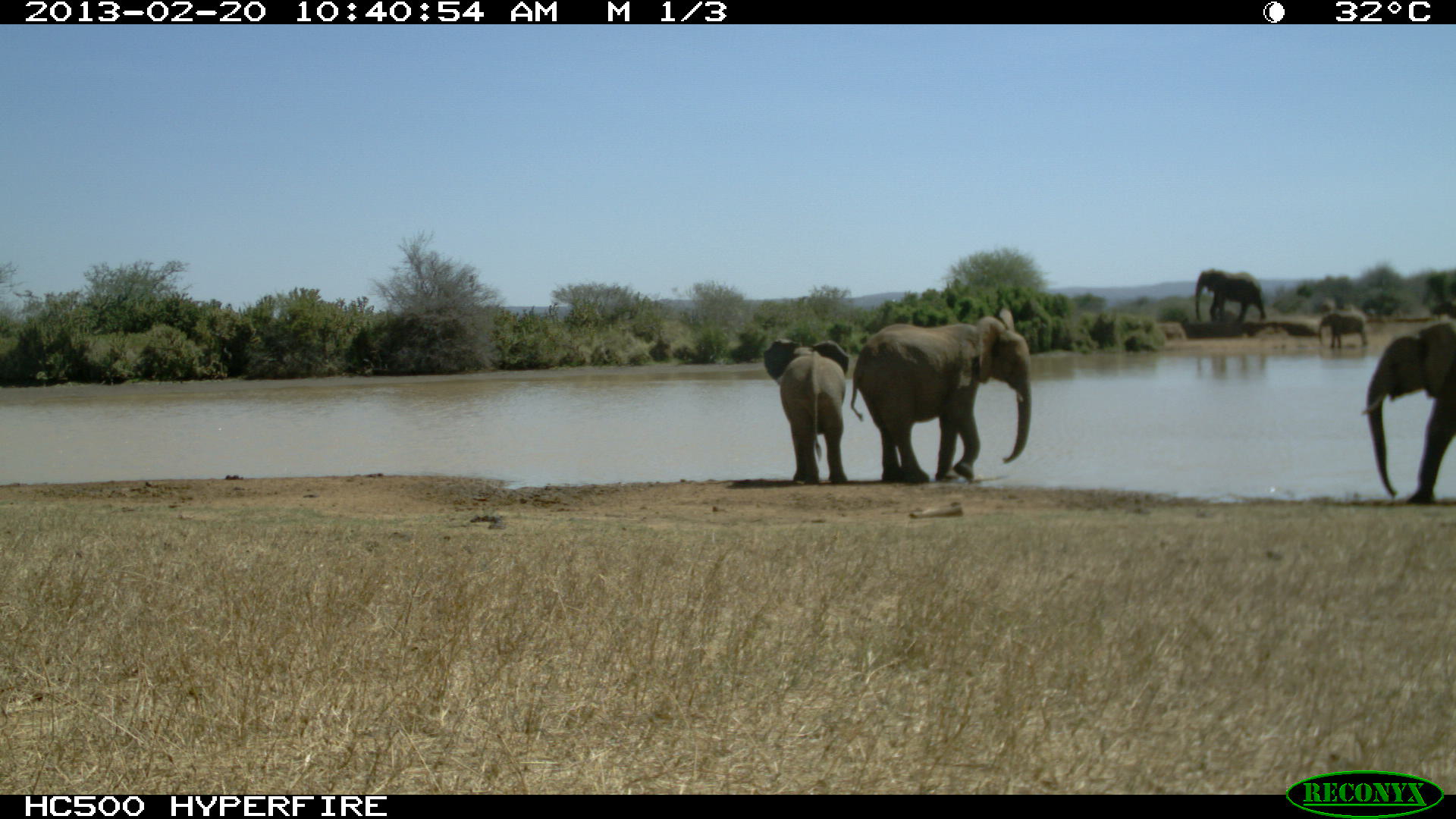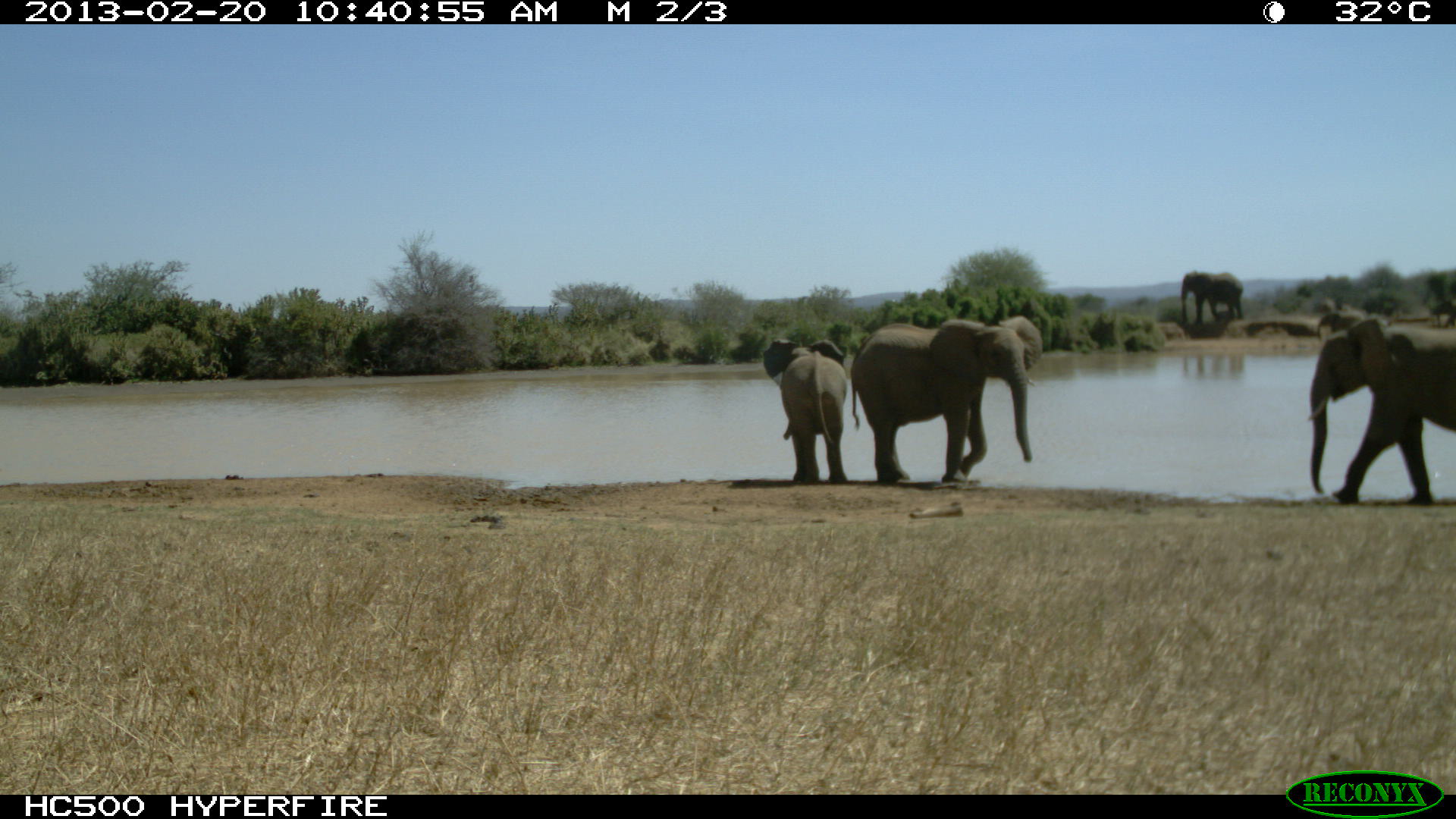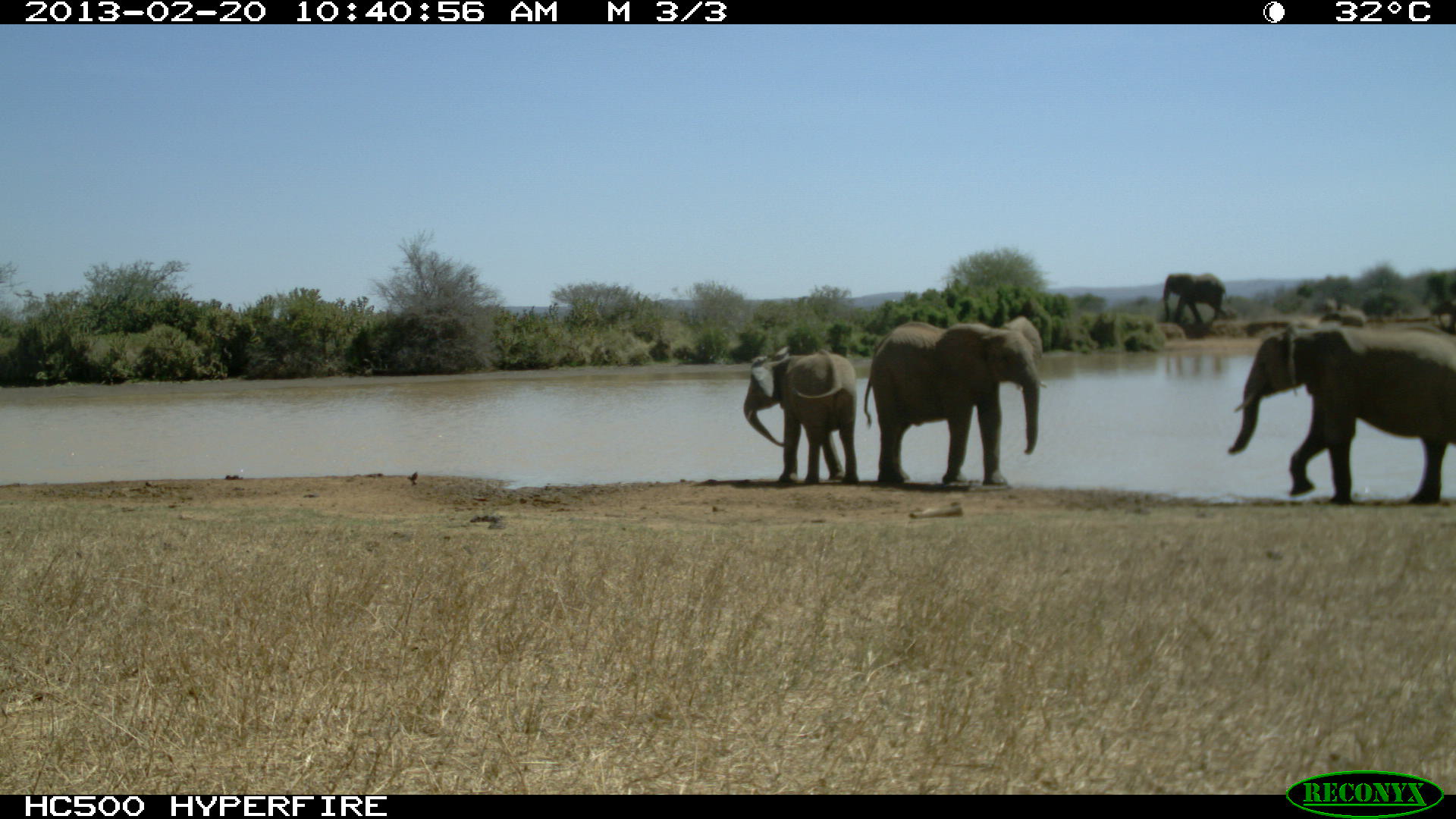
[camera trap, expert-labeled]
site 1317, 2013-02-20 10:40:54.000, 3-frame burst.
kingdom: Animalia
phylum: Chordata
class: Mammalia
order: Proboscidea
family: Elephantidae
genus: Loxodonta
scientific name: Loxodonta africana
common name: african bush elephant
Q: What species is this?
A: Loxodonta africana (african bush elephant).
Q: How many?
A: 3.